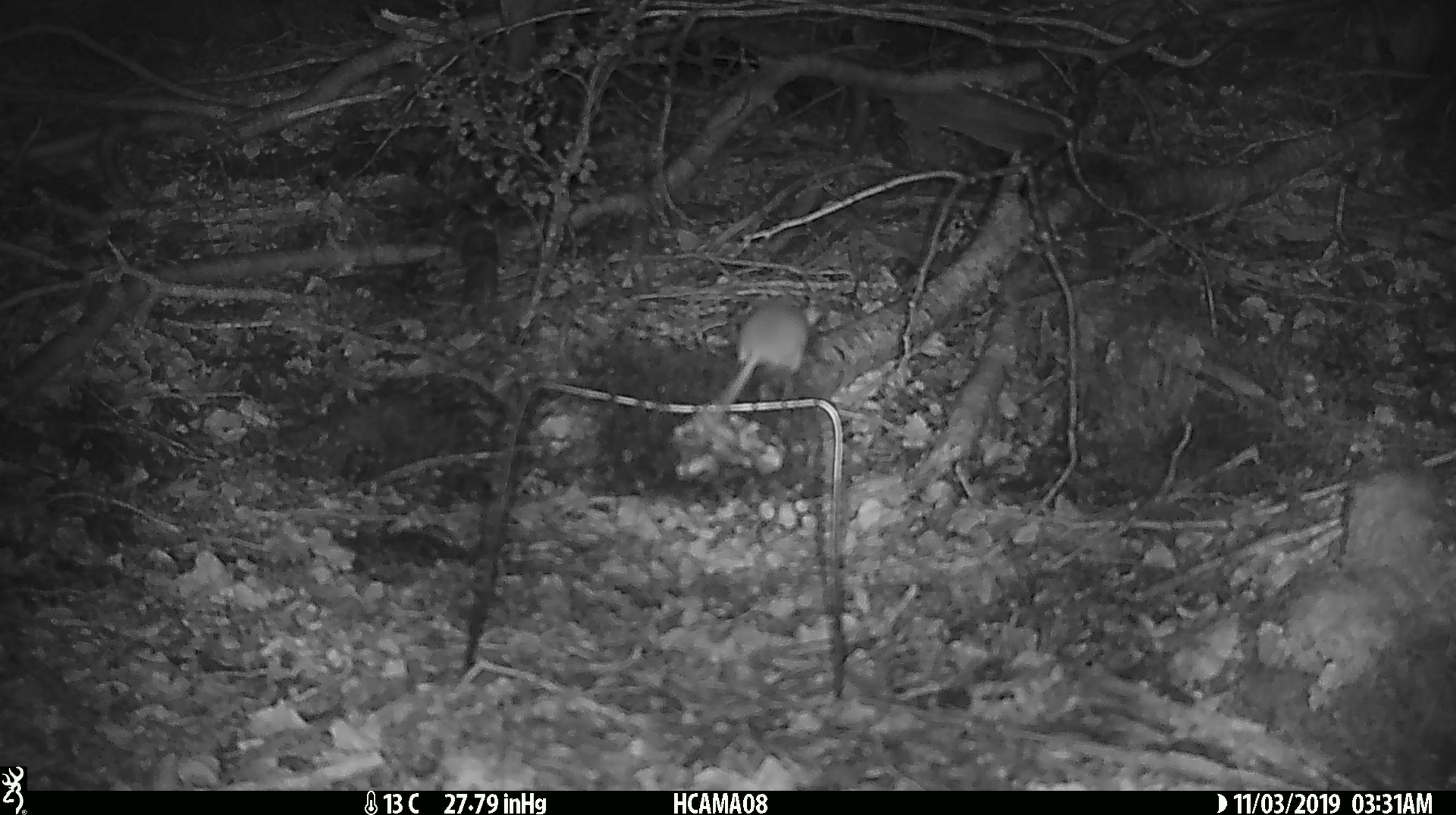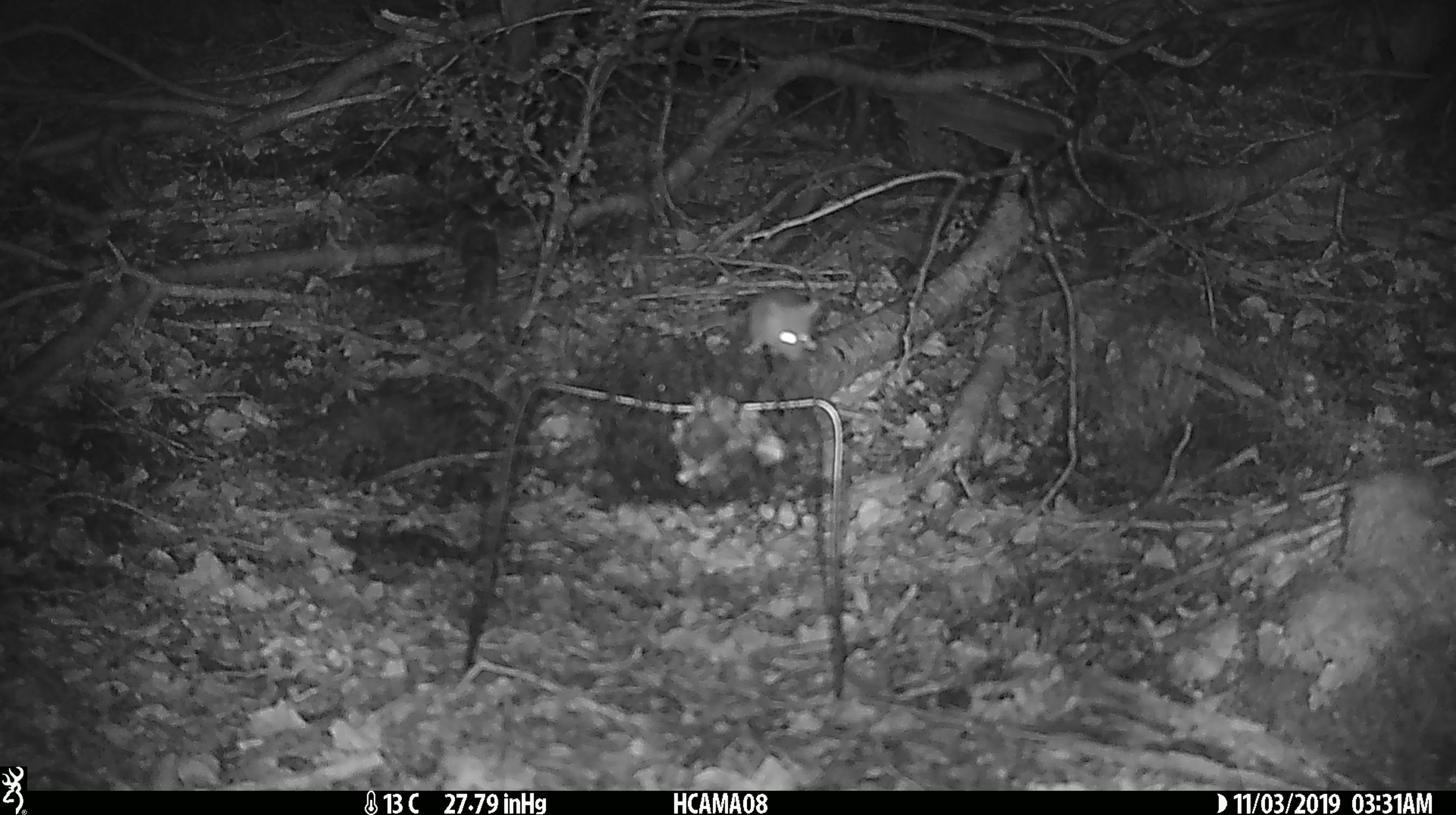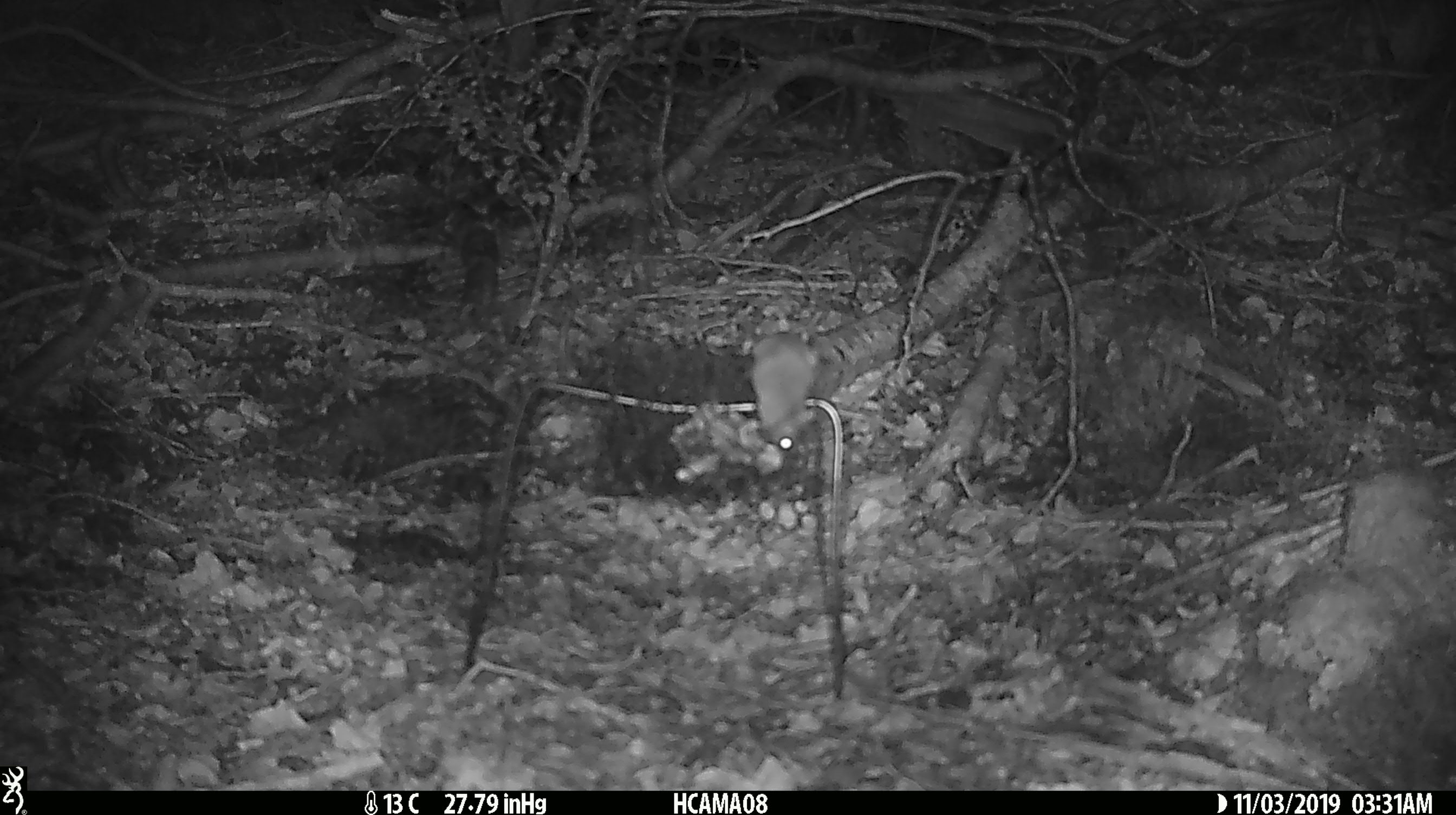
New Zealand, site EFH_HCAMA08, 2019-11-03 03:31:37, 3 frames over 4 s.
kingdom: Animalia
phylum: Chordata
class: Mammalia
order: Rodentia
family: Muridae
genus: Mus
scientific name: Mus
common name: mouse